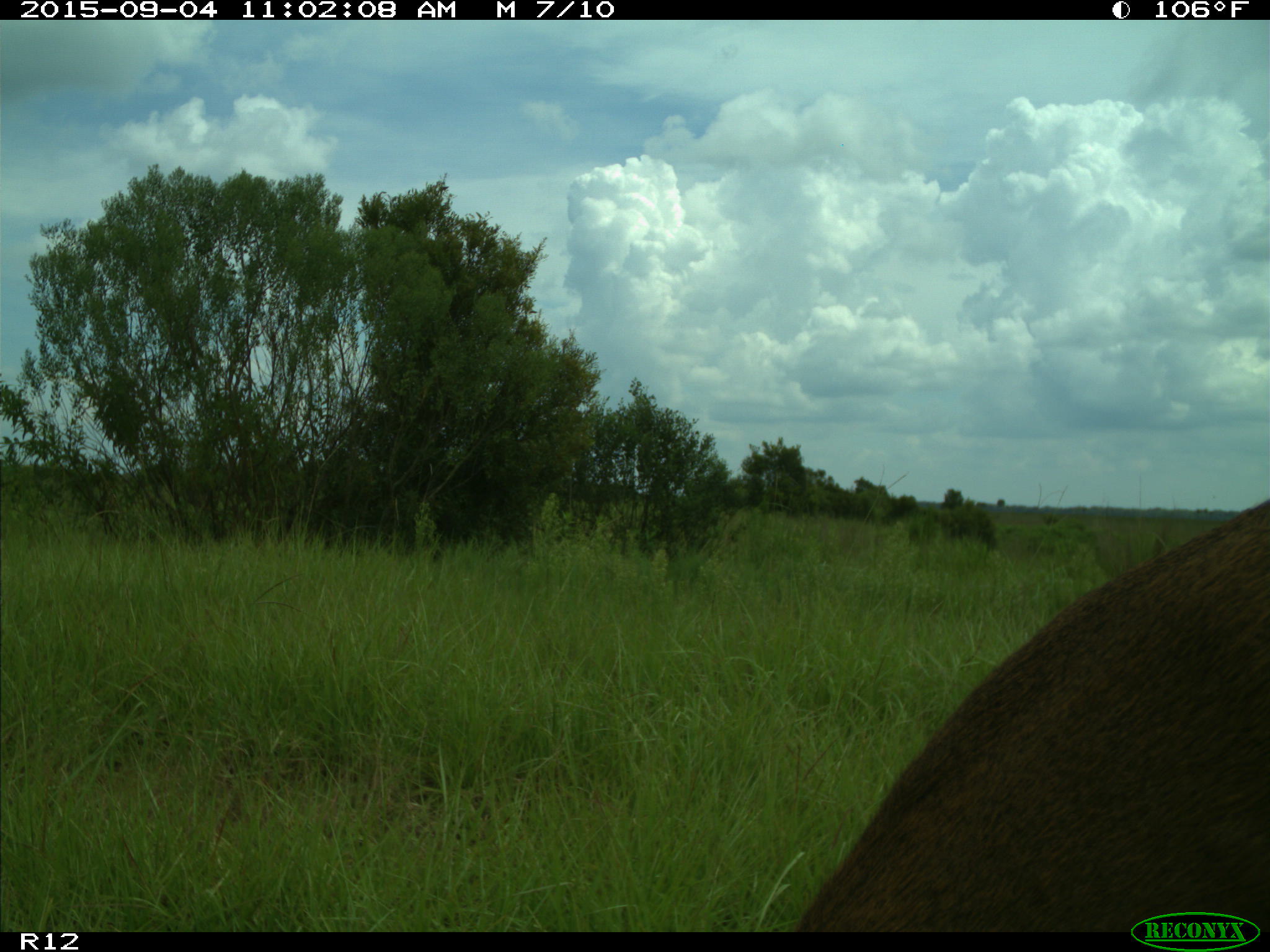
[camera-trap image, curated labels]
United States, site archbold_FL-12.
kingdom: Animalia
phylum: Chordata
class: Mammalia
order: Artiodactyla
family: Cervidae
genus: Odocoileus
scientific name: Odocoileus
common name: deer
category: unidentified deer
Unidentified deer (deer) (Odocoileus).